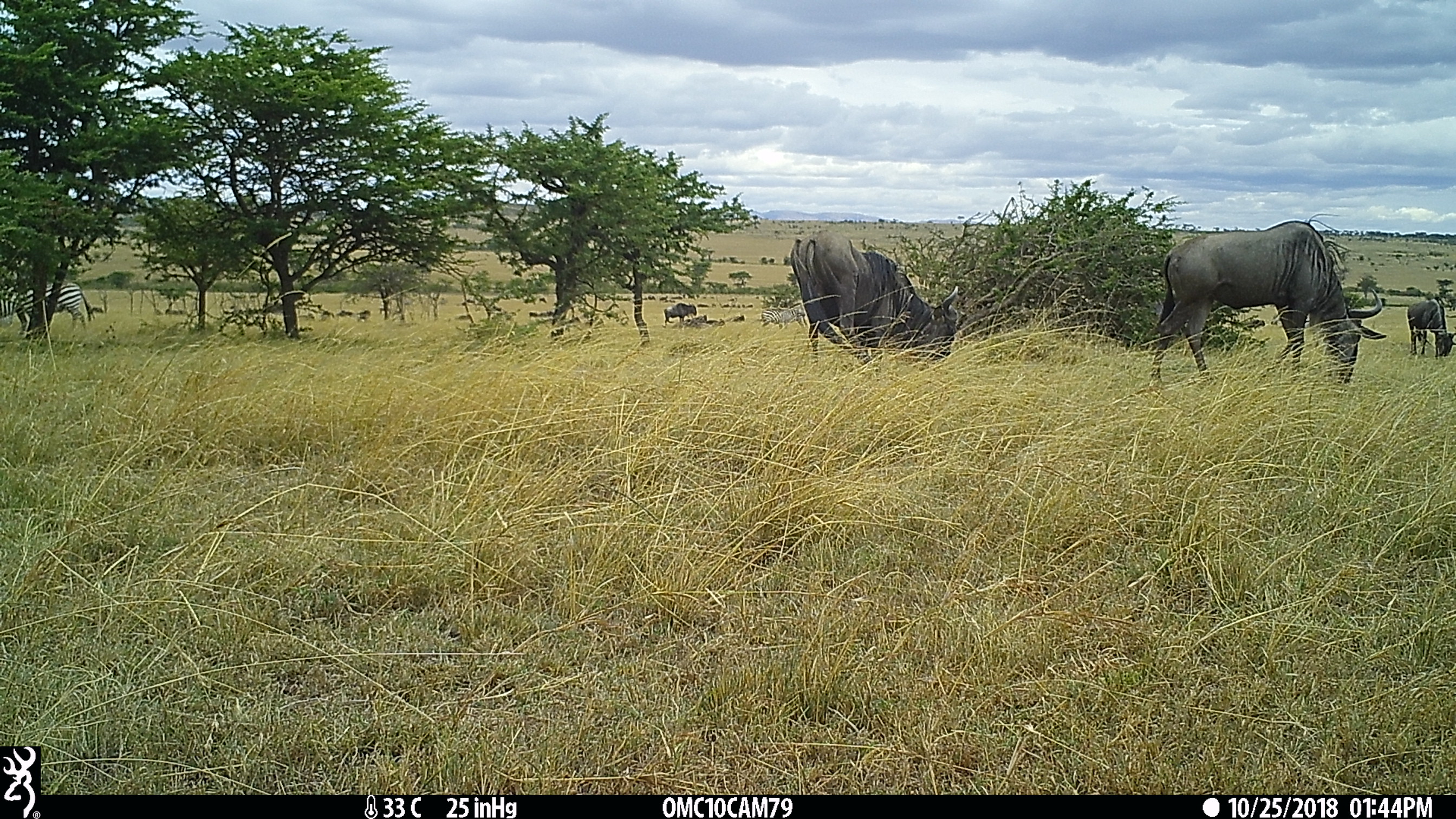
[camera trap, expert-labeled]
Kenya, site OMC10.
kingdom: Animalia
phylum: Chordata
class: Mammalia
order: Artiodactyla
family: Bovidae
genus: Connochaetes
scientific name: Connochaetes taurinus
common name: blue wildebeest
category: wildebeest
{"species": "wildebeest (blue wildebeest) (Connochaetes taurinus)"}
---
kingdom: Animalia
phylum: Chordata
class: Mammalia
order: Perissodactyla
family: Equidae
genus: Equus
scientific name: Equus quagga burchellii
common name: burchell's zebra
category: zebra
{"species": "zebra (burchell's zebra) (Equus quagga burchellii)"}